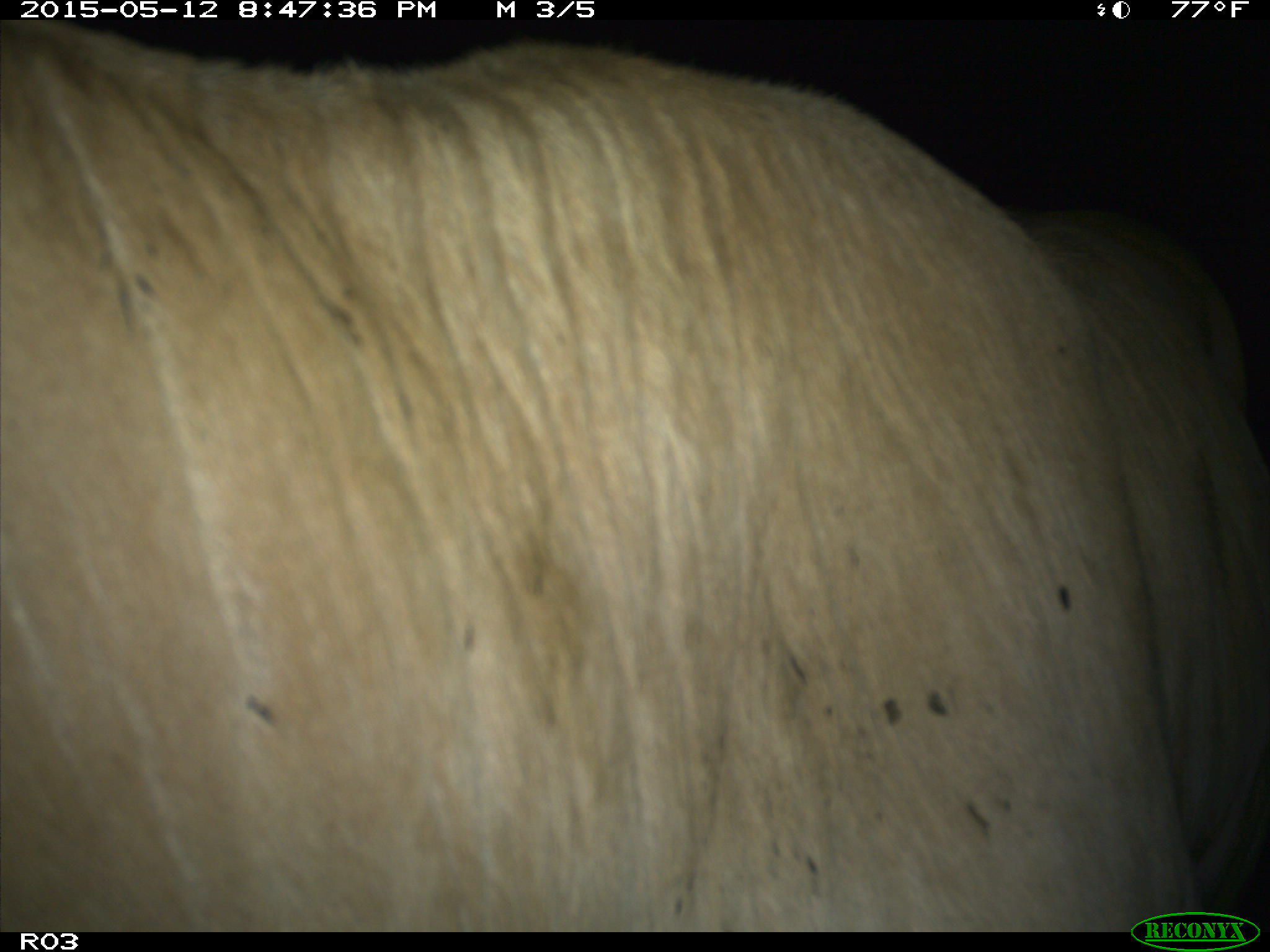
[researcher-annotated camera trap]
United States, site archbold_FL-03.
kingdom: Animalia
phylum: Chordata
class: Mammalia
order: Artiodactyla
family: Bovidae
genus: Bos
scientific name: Bos taurus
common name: domestic cow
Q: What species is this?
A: Bos taurus (domestic cow).